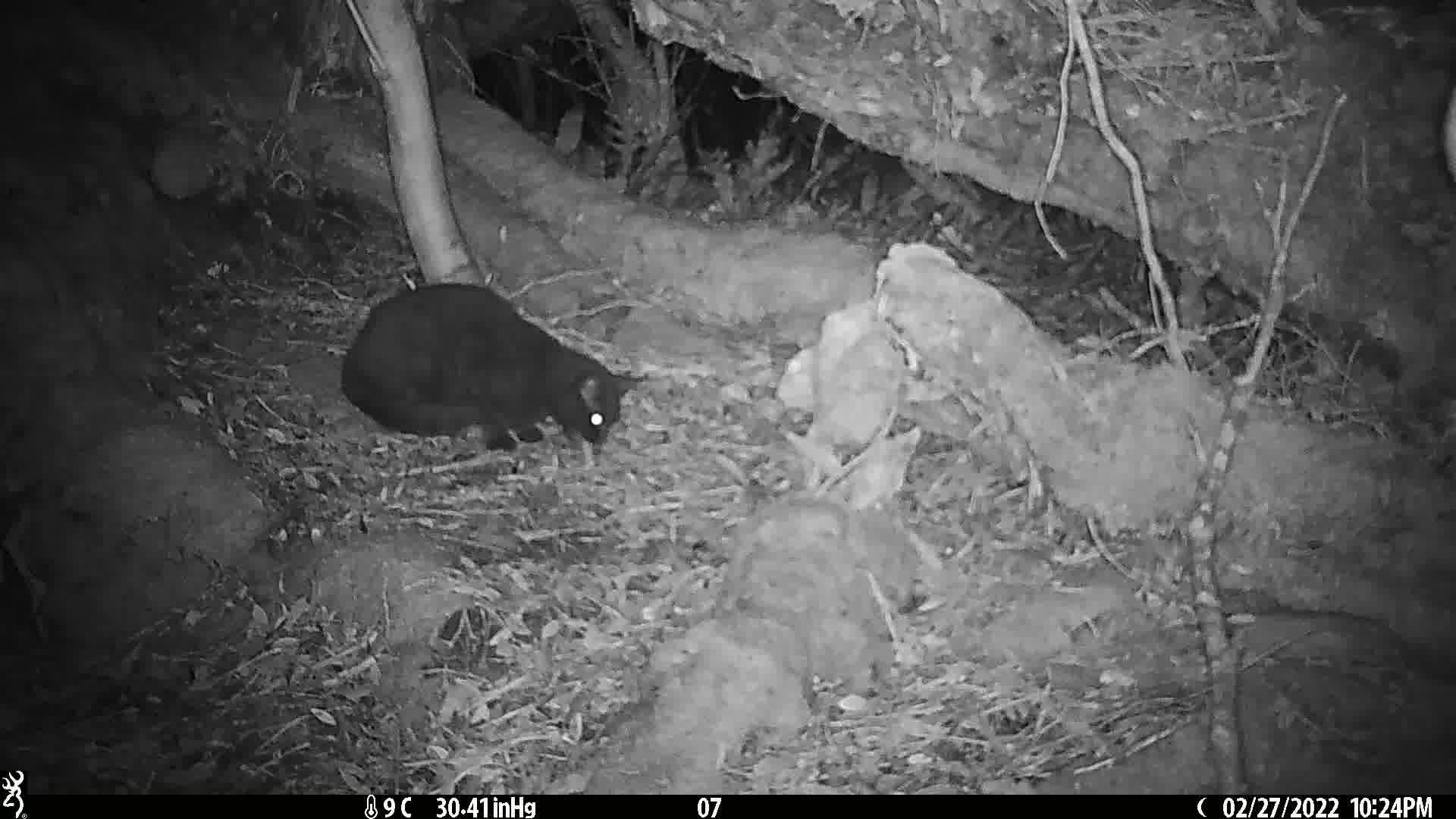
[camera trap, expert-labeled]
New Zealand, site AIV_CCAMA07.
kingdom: Animalia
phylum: Chordata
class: Mammalia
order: Carnivora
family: Felidae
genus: Felis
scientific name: Felis catus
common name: domestic cat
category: cat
Cat (domestic cat) (Felis catus).